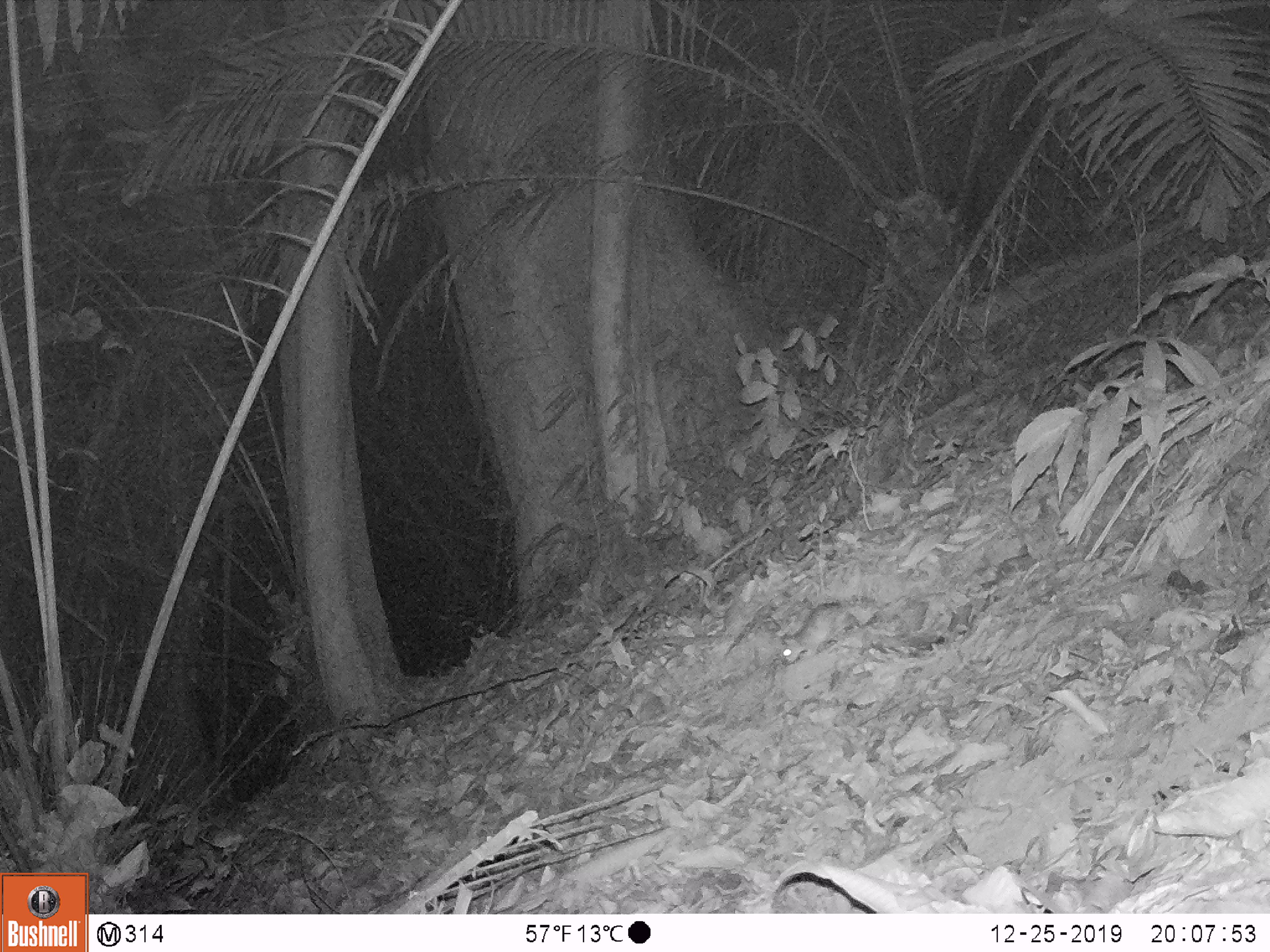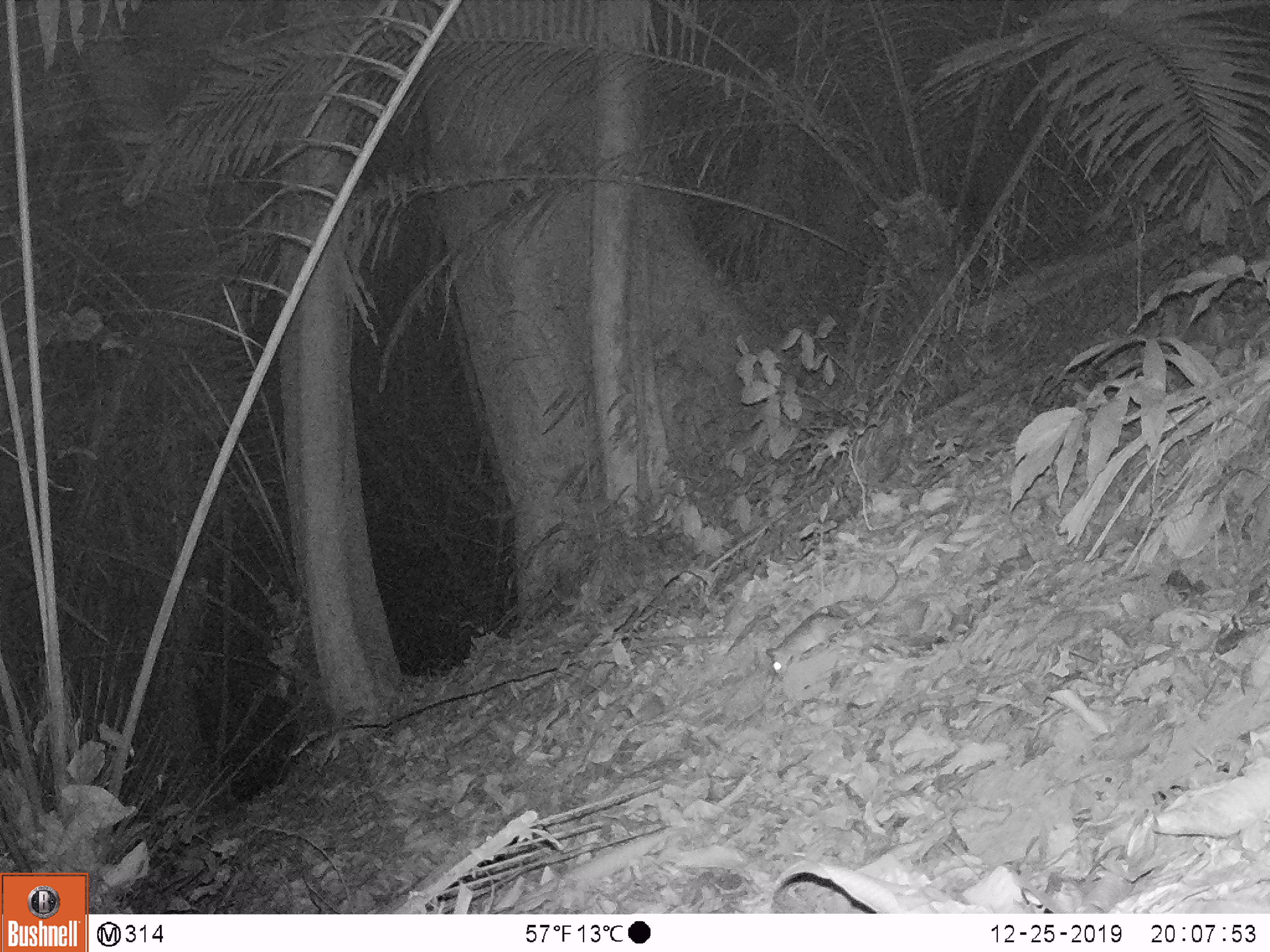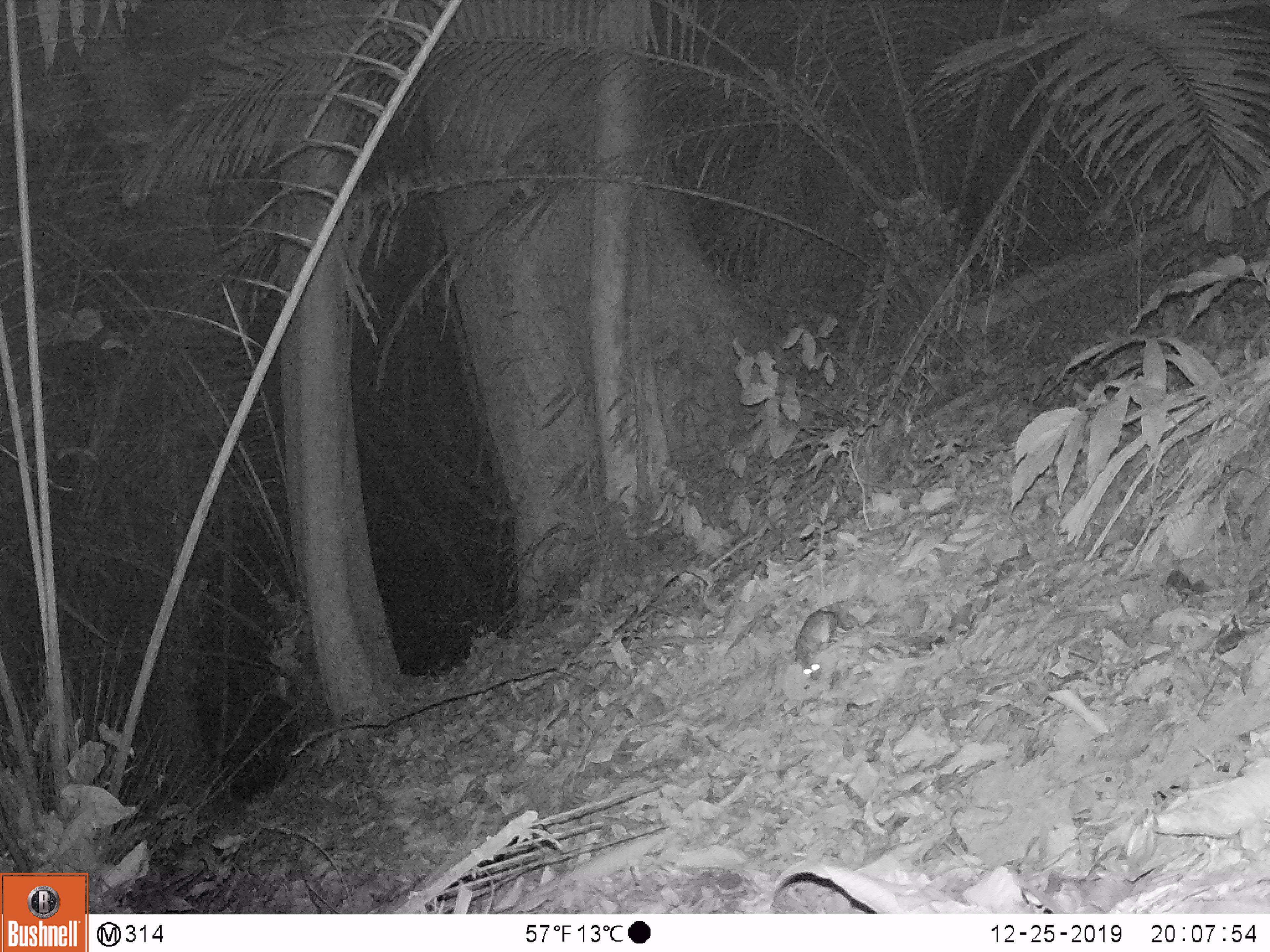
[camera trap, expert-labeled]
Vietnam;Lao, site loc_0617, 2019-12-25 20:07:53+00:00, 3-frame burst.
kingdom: Animalia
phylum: Chordata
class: Mammalia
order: Rodentia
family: Muridae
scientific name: Muridae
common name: old-world mice and rats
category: unidentified murid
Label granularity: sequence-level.